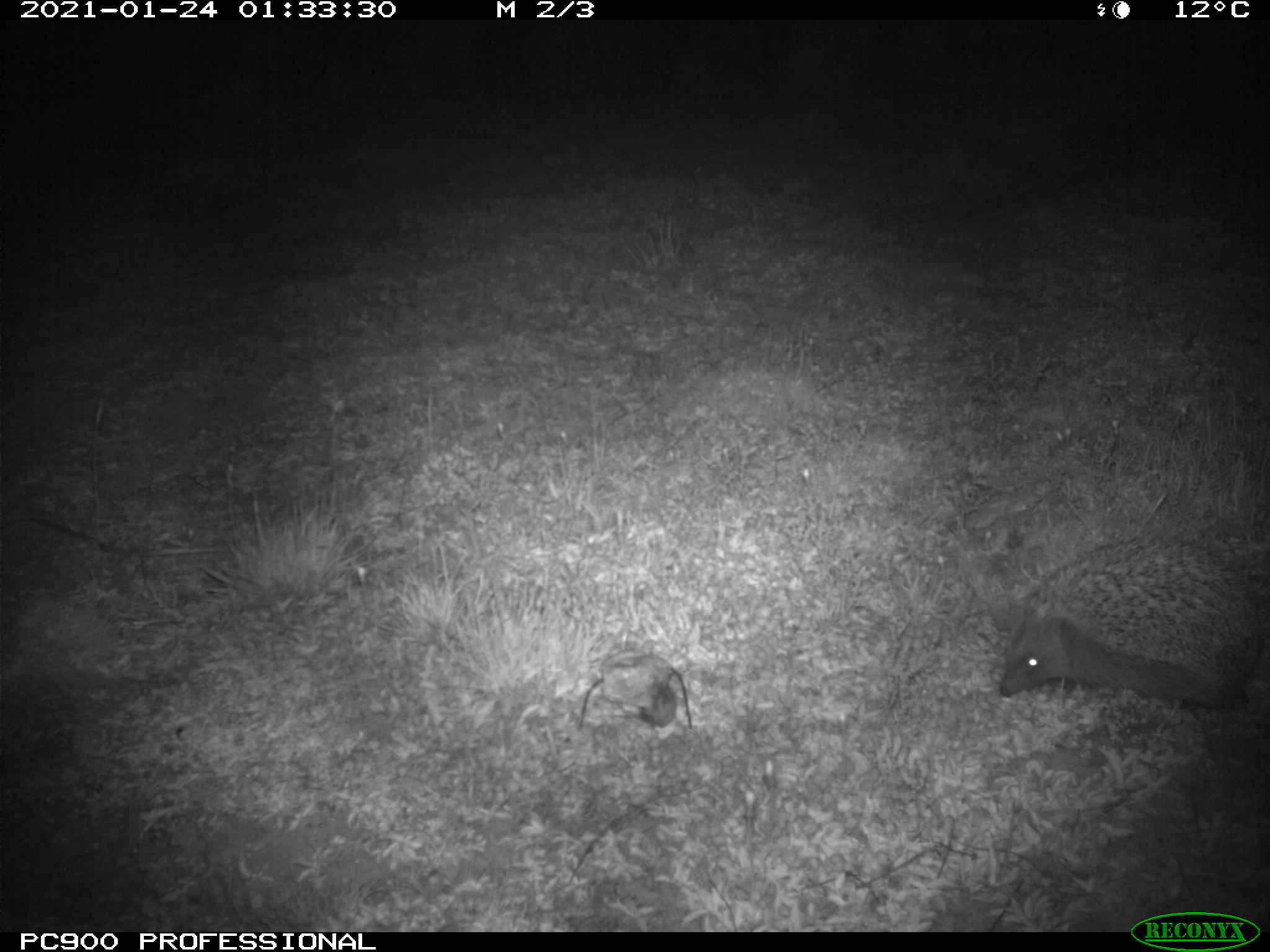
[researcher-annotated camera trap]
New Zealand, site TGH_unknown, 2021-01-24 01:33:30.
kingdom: Animalia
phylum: Chordata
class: Mammalia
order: Eulipotyphla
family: Erinaceidae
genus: Erinaceus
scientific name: Erinaceus europaeus europaeus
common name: european hedgehog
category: hedgehog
Hedgehog (european hedgehog) (Erinaceus europaeus europaeus).